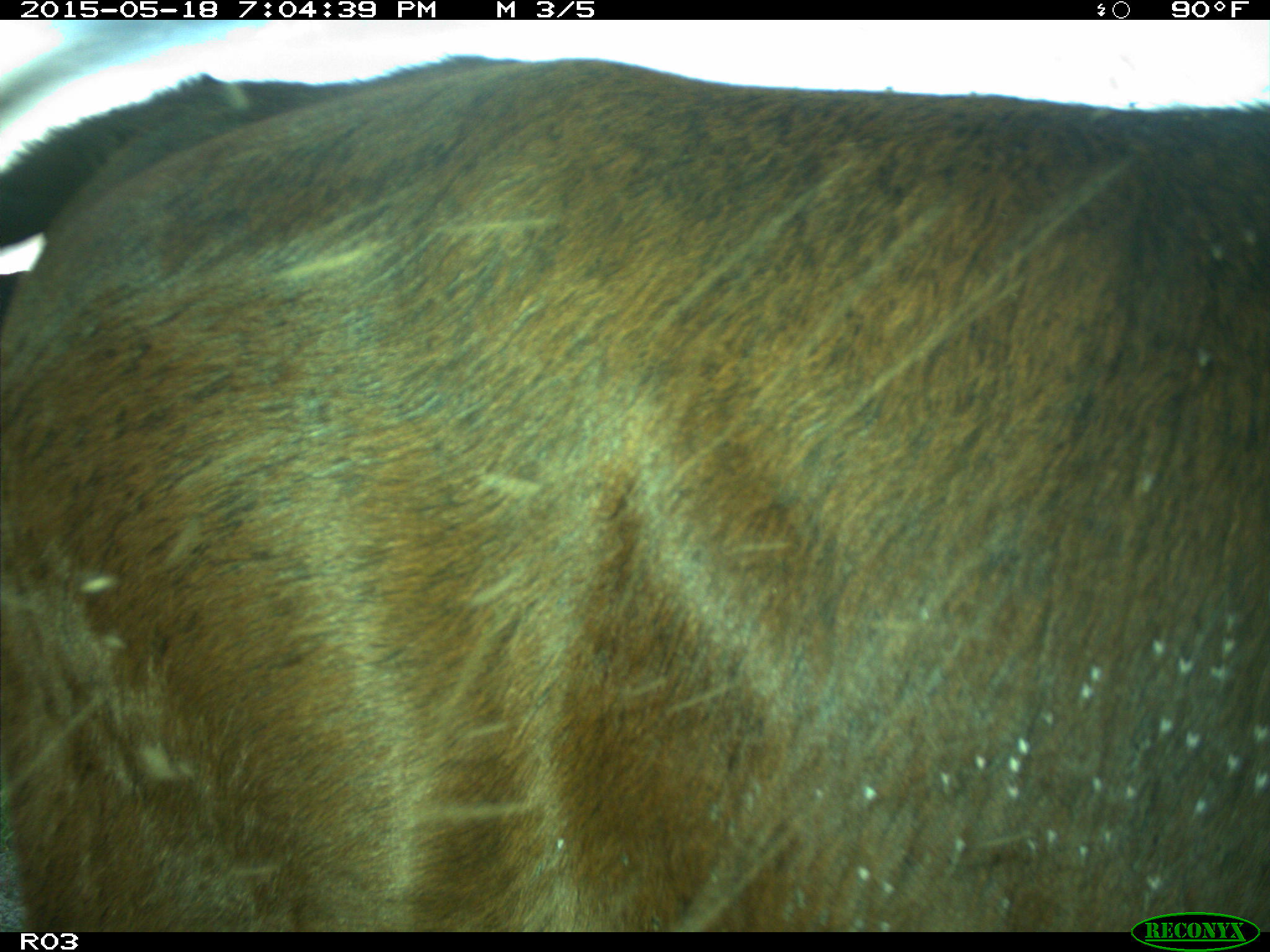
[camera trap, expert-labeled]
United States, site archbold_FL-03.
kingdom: Animalia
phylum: Chordata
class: Mammalia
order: Artiodactyla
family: Bovidae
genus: Bos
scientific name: Bos taurus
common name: domestic cow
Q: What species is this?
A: Bos taurus (domestic cow).